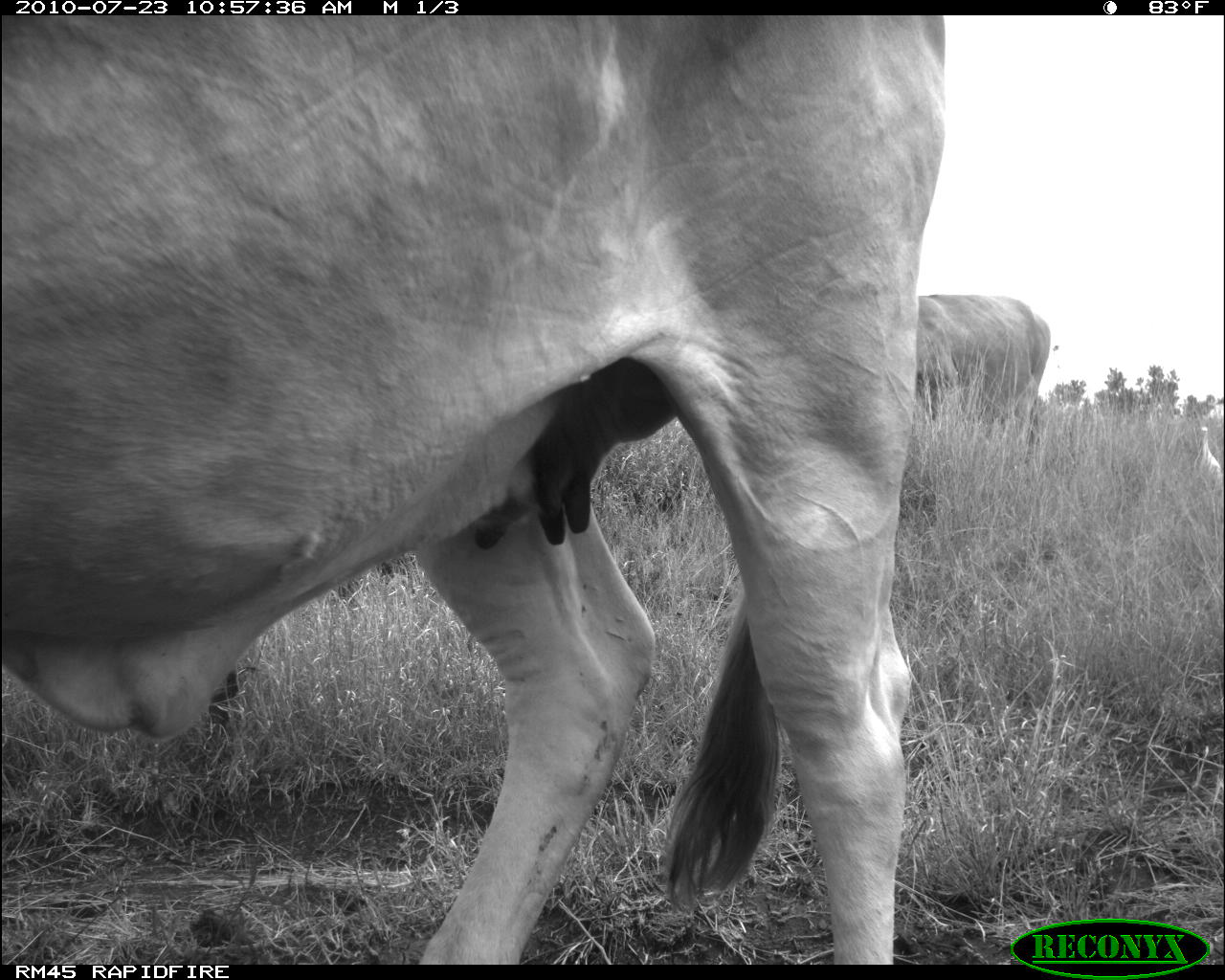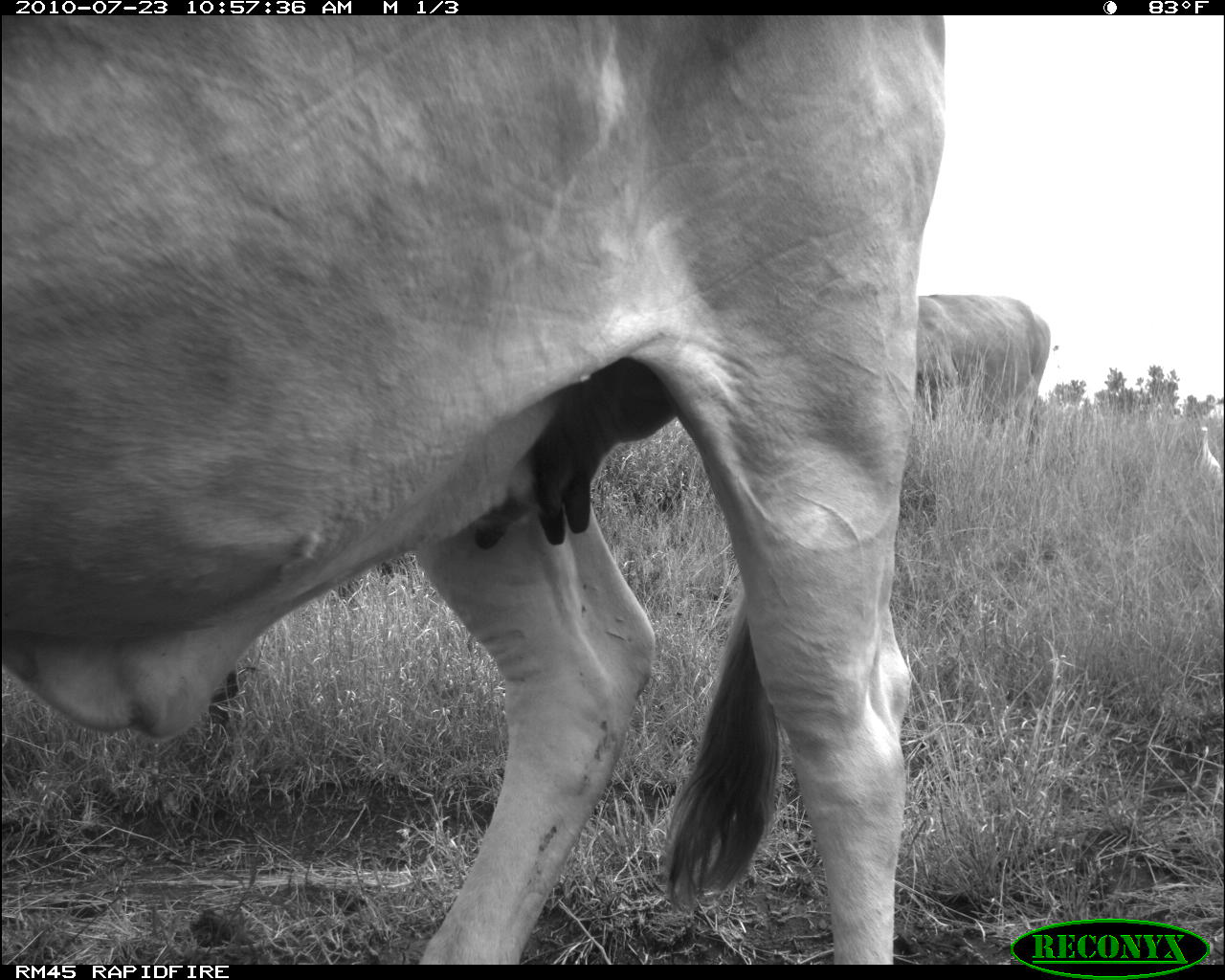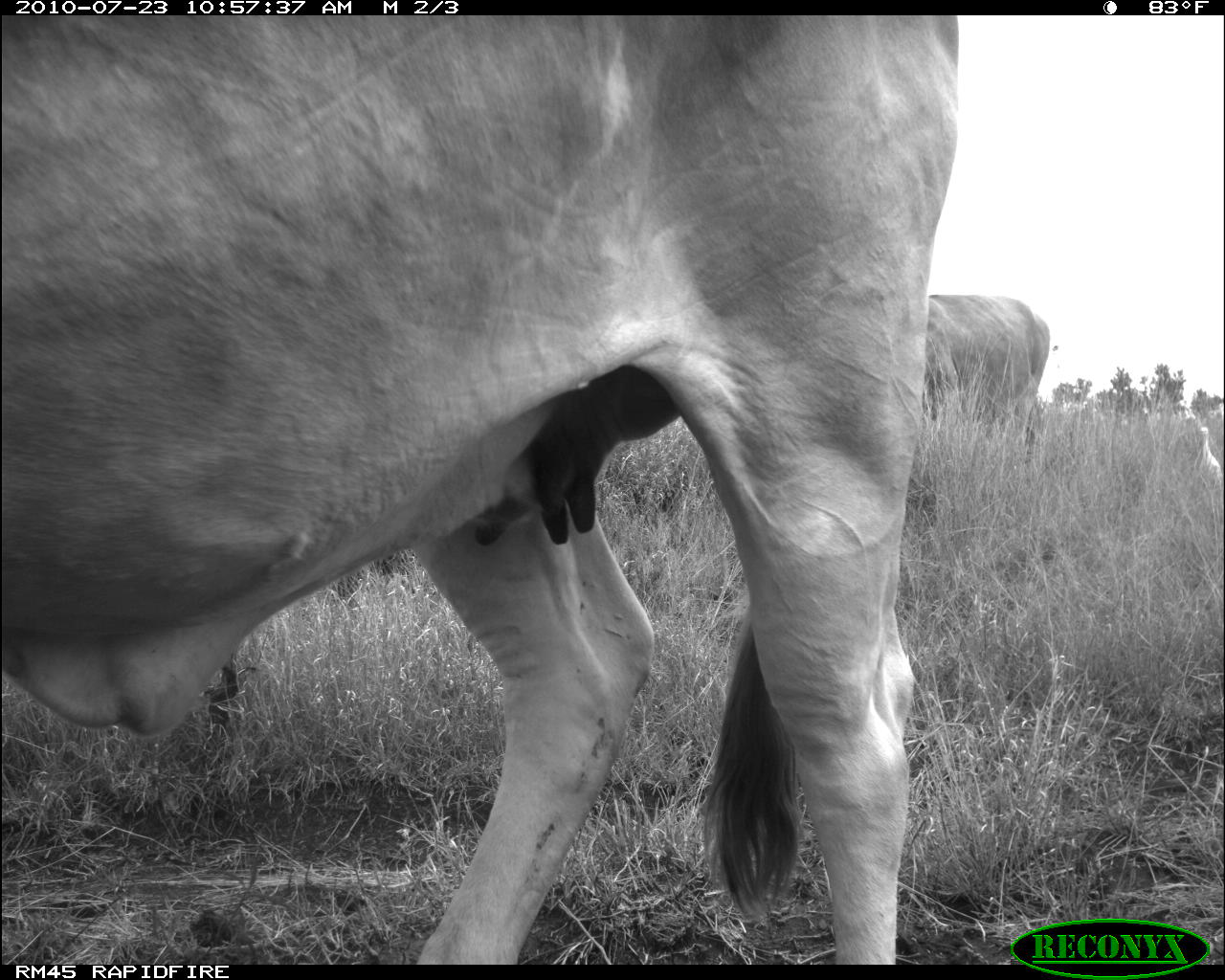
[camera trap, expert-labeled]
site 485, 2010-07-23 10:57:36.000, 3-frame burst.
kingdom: Animalia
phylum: Chordata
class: Aves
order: Pelecaniformes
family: Ardeidae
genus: Bubulcus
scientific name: Bubulcus ibis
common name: cattle egret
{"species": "Bubulcus ibis (cattle egret)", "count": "1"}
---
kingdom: Animalia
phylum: Chordata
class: Mammalia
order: Artiodactyla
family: Bovidae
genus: Bos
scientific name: Bos taurus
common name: domestic cattle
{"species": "Bos taurus (domestic cattle)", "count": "2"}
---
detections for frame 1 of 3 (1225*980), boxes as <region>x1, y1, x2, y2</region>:
bubulcus ibis: <region>0, 15, 949, 960</region>; <region>911, 292, 1051, 447</region>; <region>1193, 425, 1221, 484</region>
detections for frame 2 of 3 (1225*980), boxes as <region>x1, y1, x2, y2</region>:
bos taurus: <region>0, 14, 946, 962</region>; <region>914, 293, 1051, 444</region>; <region>1192, 424, 1221, 479</region>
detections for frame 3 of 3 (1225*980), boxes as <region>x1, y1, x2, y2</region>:
bubulcus ibis: <region>2, 16, 961, 960</region>; <region>914, 293, 1051, 465</region>; <region>1192, 425, 1222, 491</region>